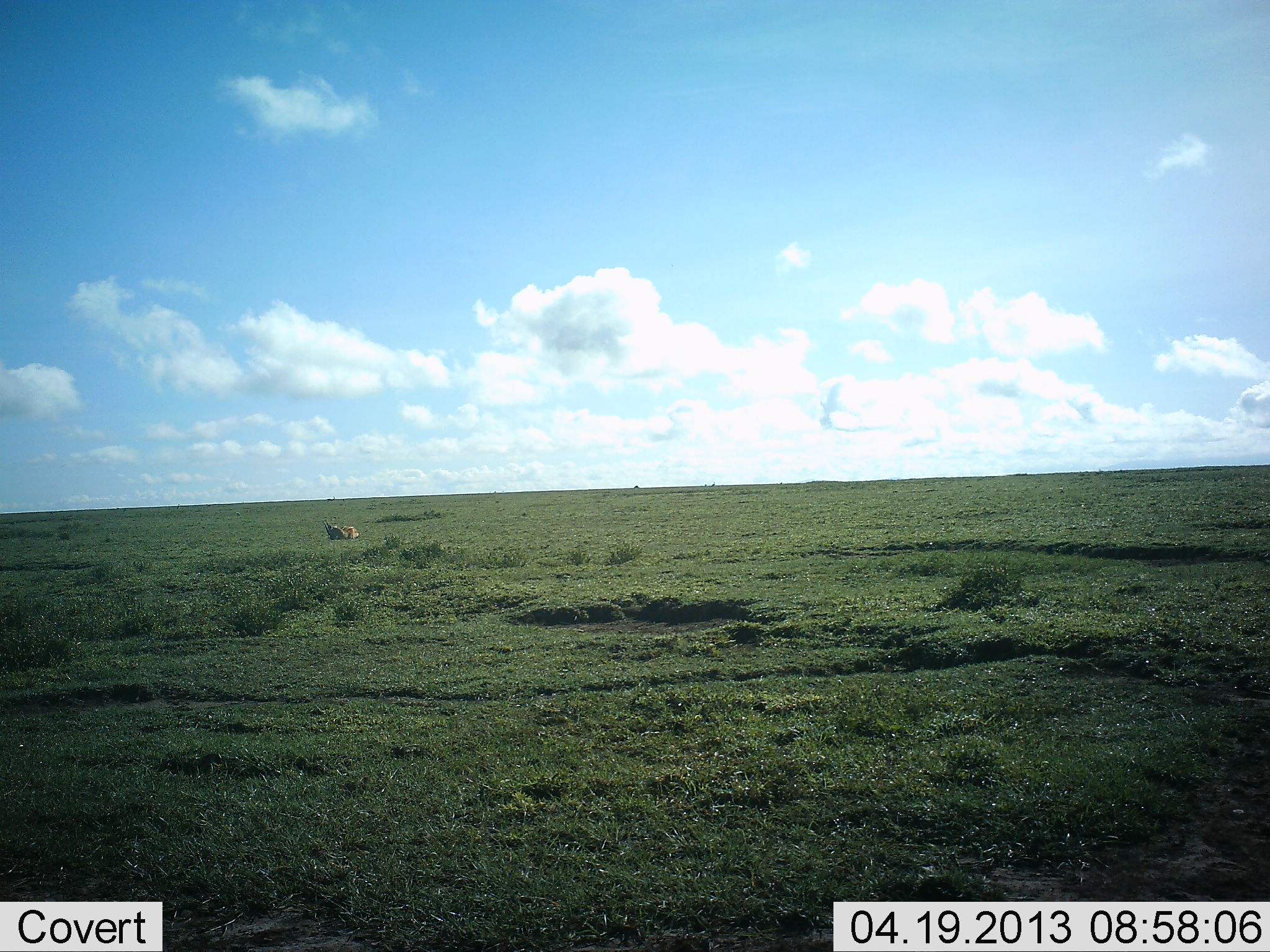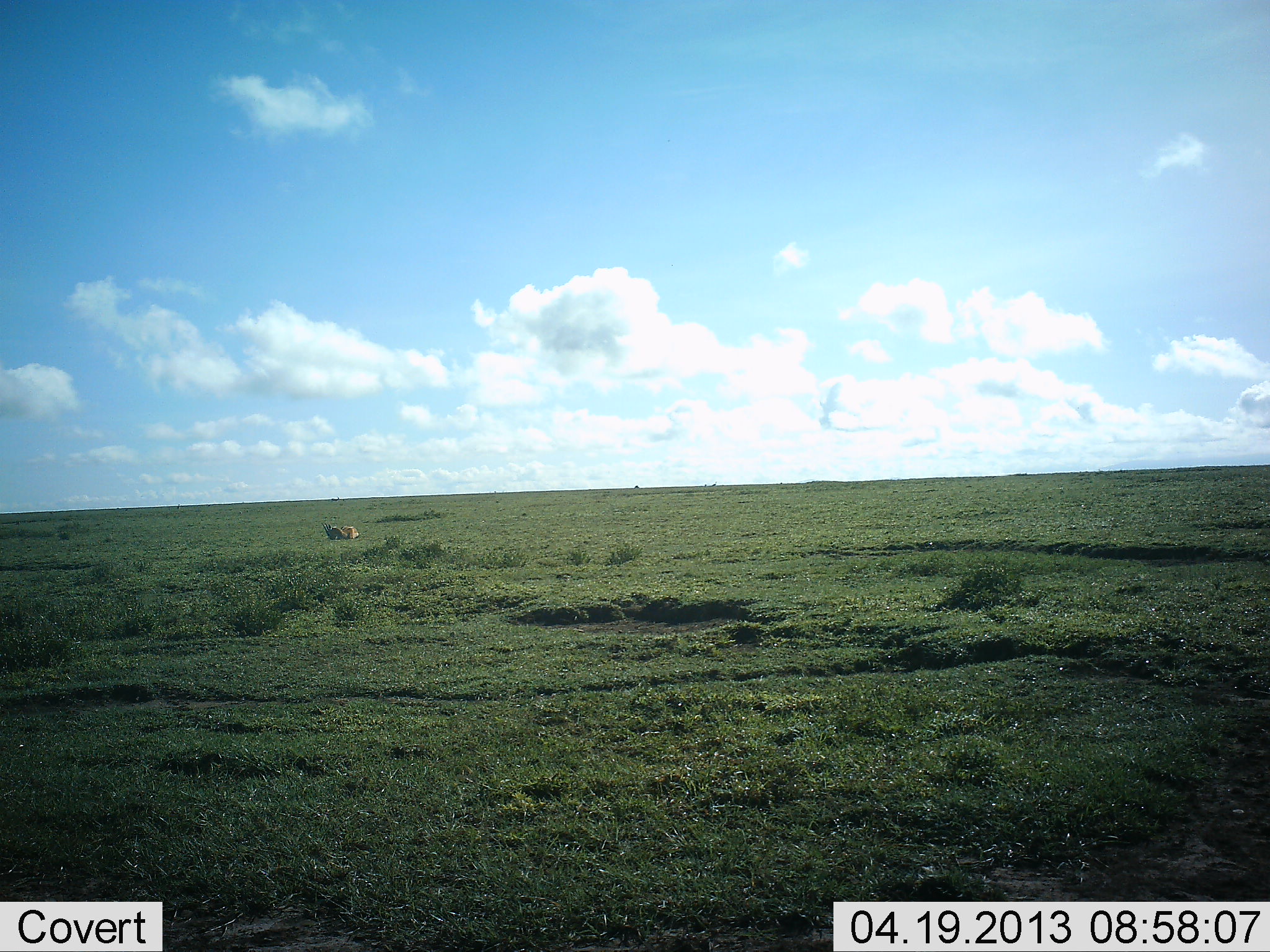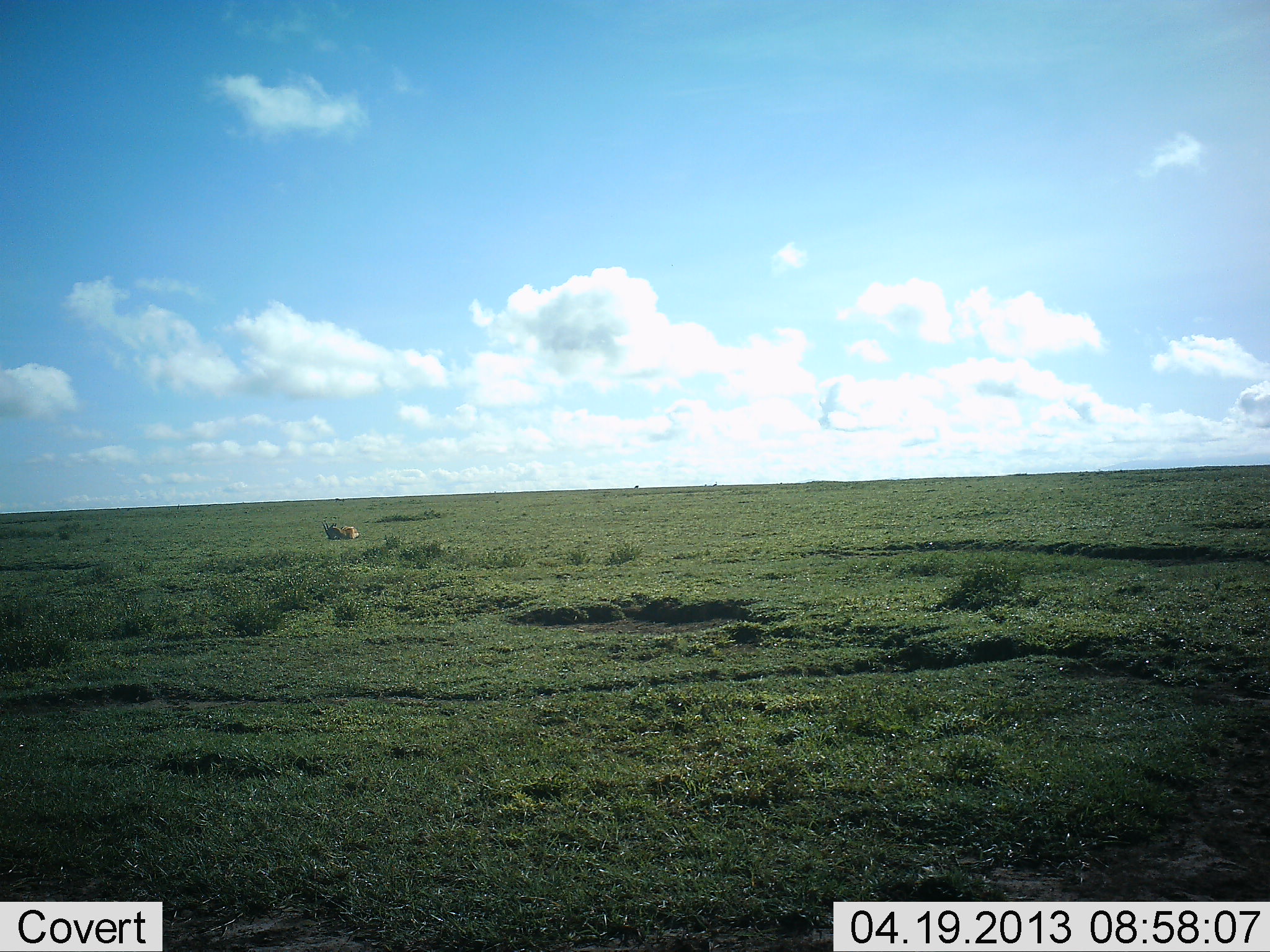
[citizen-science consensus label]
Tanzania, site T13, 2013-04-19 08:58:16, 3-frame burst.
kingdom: Animalia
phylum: Chordata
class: Mammalia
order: Artiodactyla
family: Bovidae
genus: Eudorcas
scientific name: Eudorcas thomsonii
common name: thomson's gazelle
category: gazellethomsons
Gazellethomsons (thomson's gazelle) (Eudorcas thomsonii), count 1. Behavior (volunteer vote fractions): standing 50%, resting 50%, moving 0%, interacting 0%. Young present (vote fraction): 0%. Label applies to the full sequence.